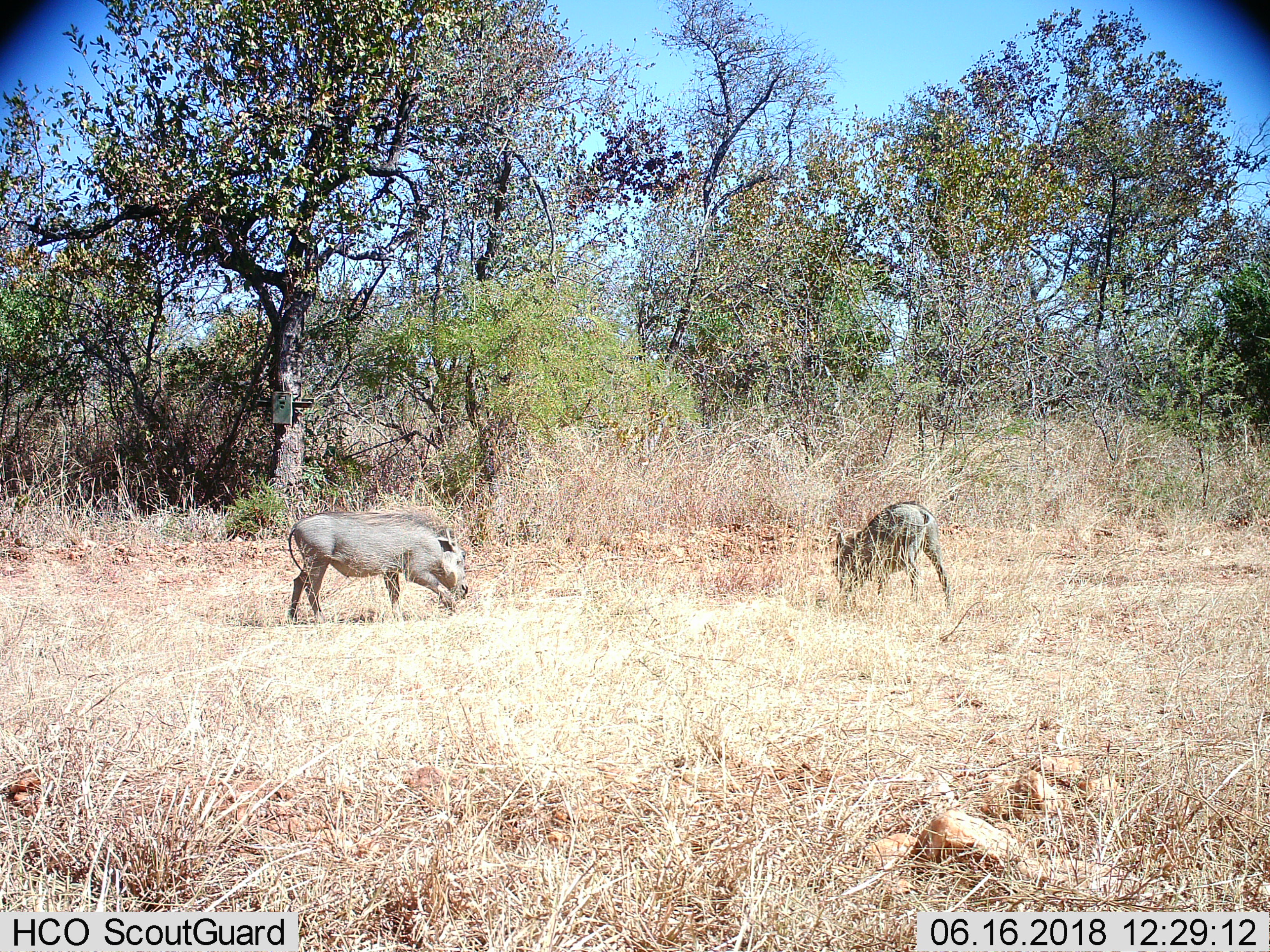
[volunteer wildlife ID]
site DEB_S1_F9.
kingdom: Animalia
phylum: Chordata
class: Mammalia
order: Artiodactyla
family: Suidae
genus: Phacochoerus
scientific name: Phacochoerus africanus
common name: warthog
Warthog (Phacochoerus africanus), count 2. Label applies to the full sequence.